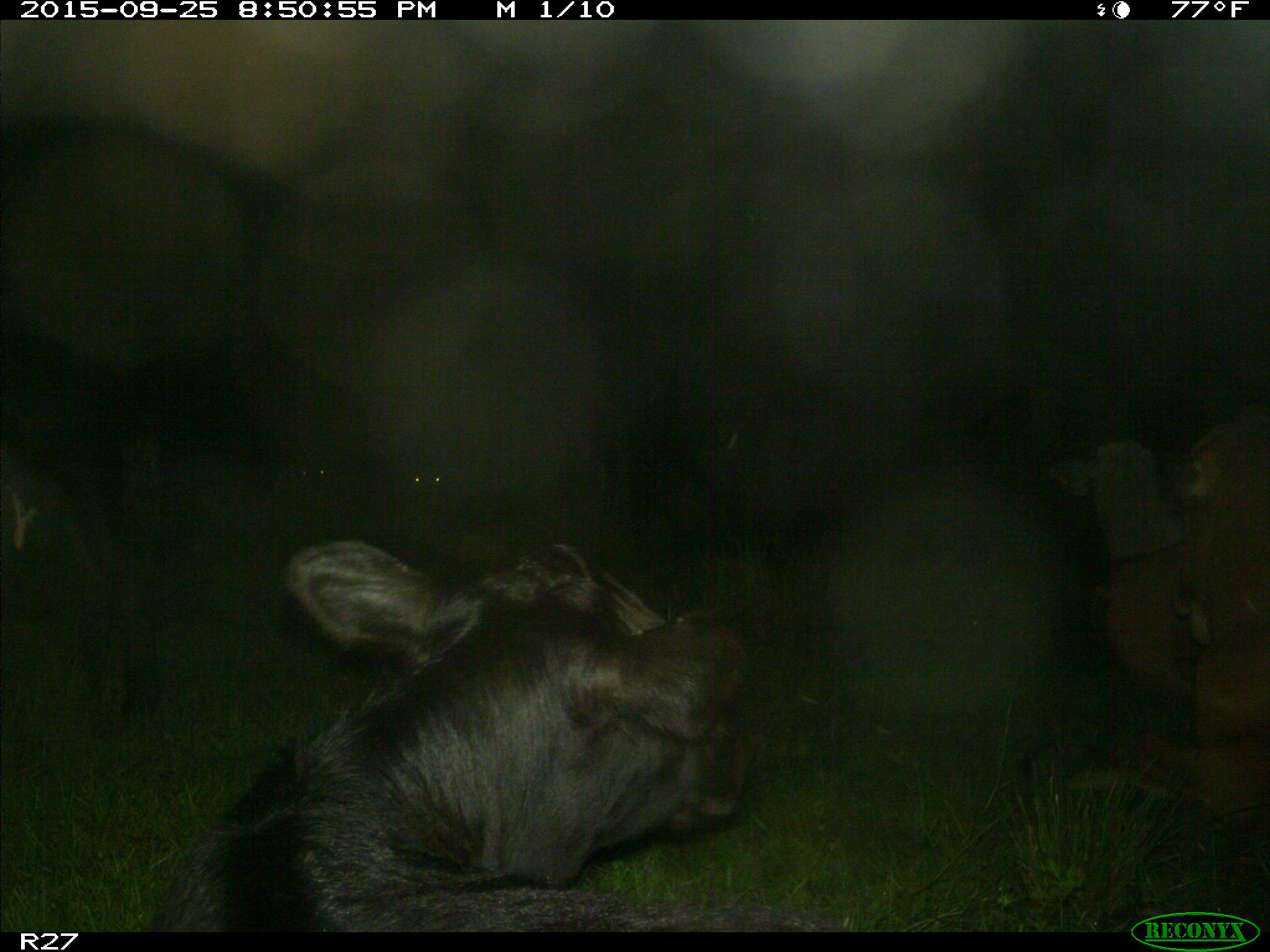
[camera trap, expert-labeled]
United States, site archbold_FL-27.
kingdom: Animalia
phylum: Chordata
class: Mammalia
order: Artiodactyla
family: Bovidae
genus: Bos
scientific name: Bos taurus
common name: domestic cow